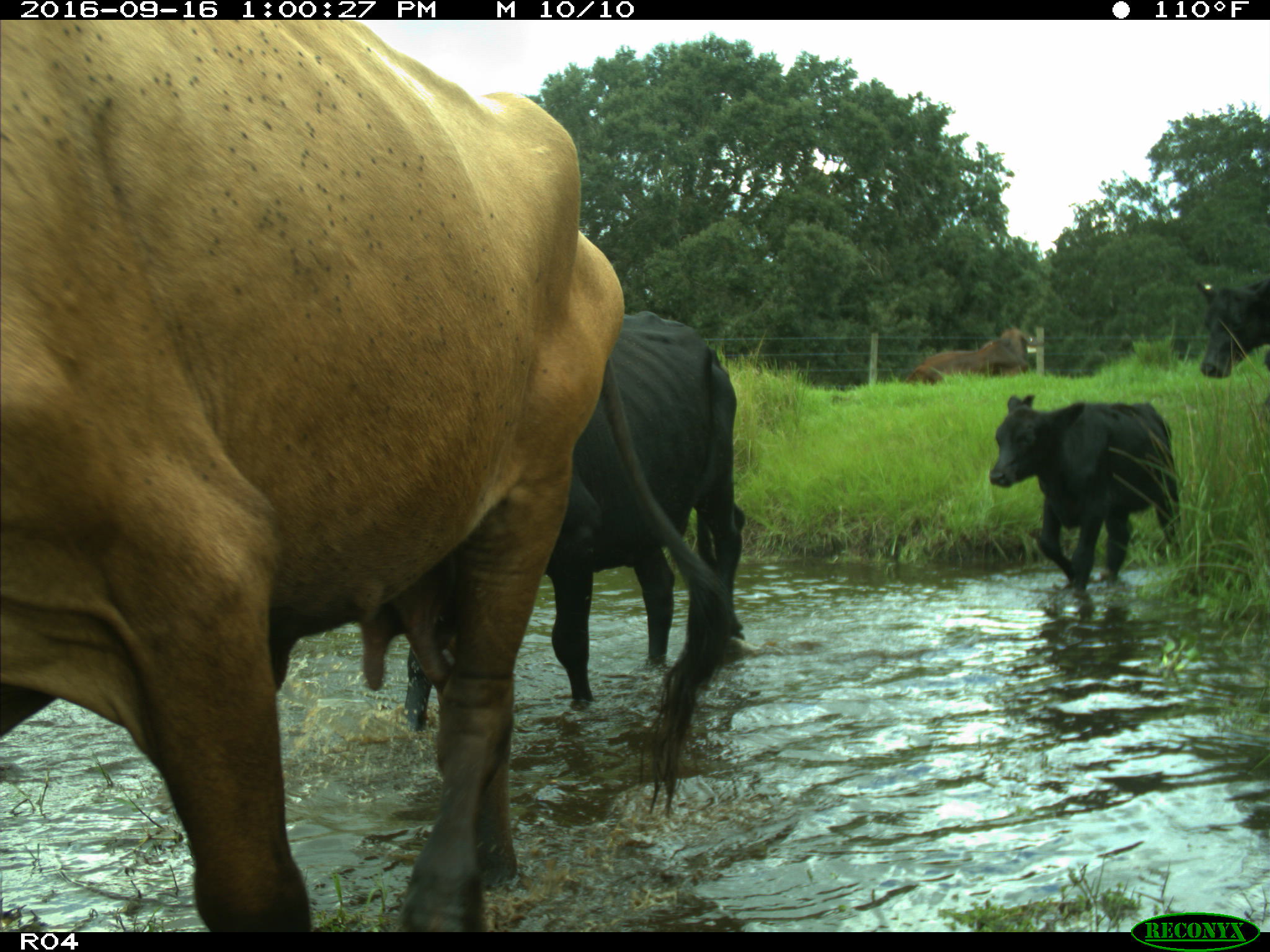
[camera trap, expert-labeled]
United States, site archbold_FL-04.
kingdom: Animalia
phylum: Chordata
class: Mammalia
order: Artiodactyla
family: Bovidae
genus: Bos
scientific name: Bos taurus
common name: domestic cow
Bos taurus (domestic cow).